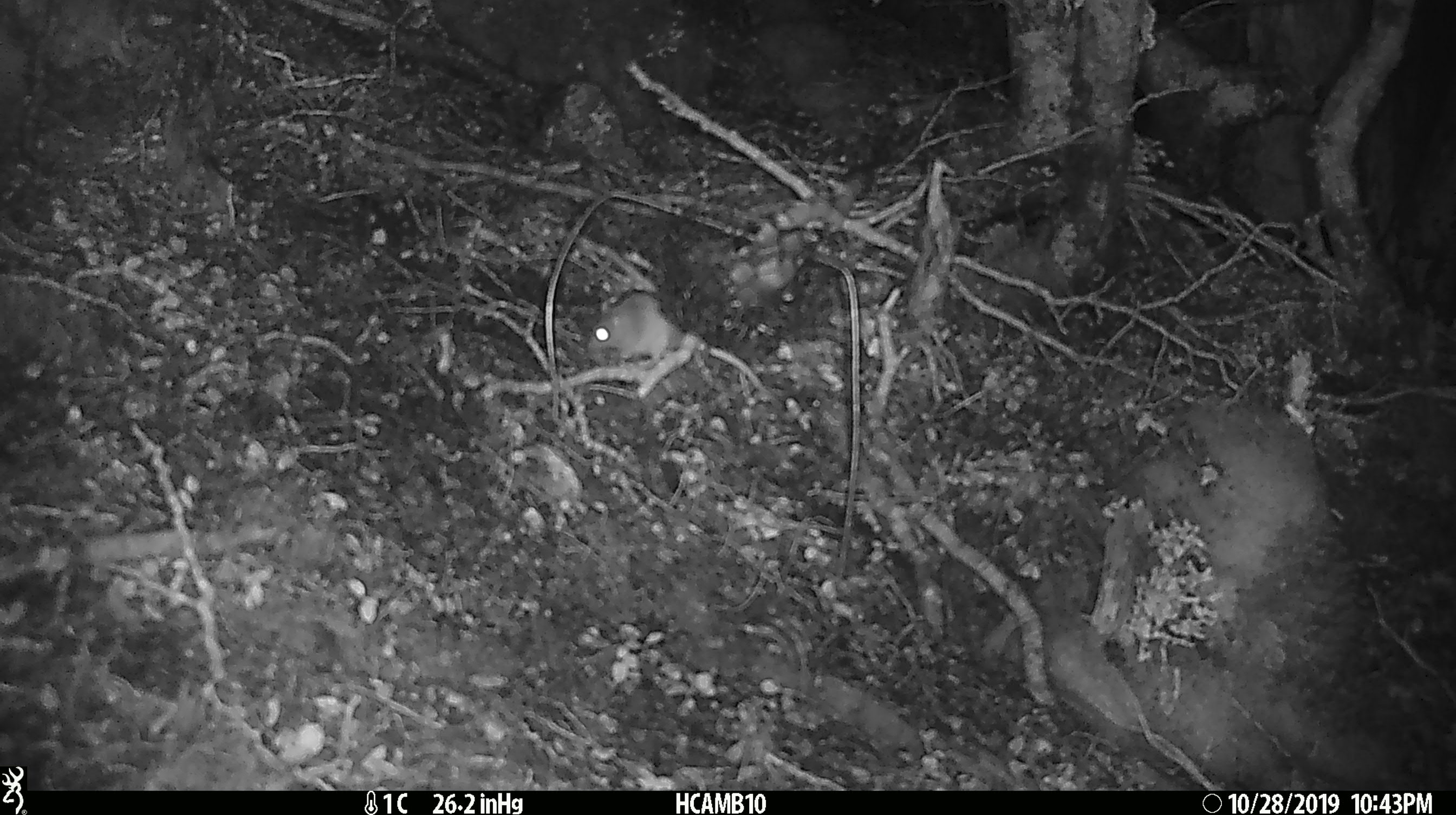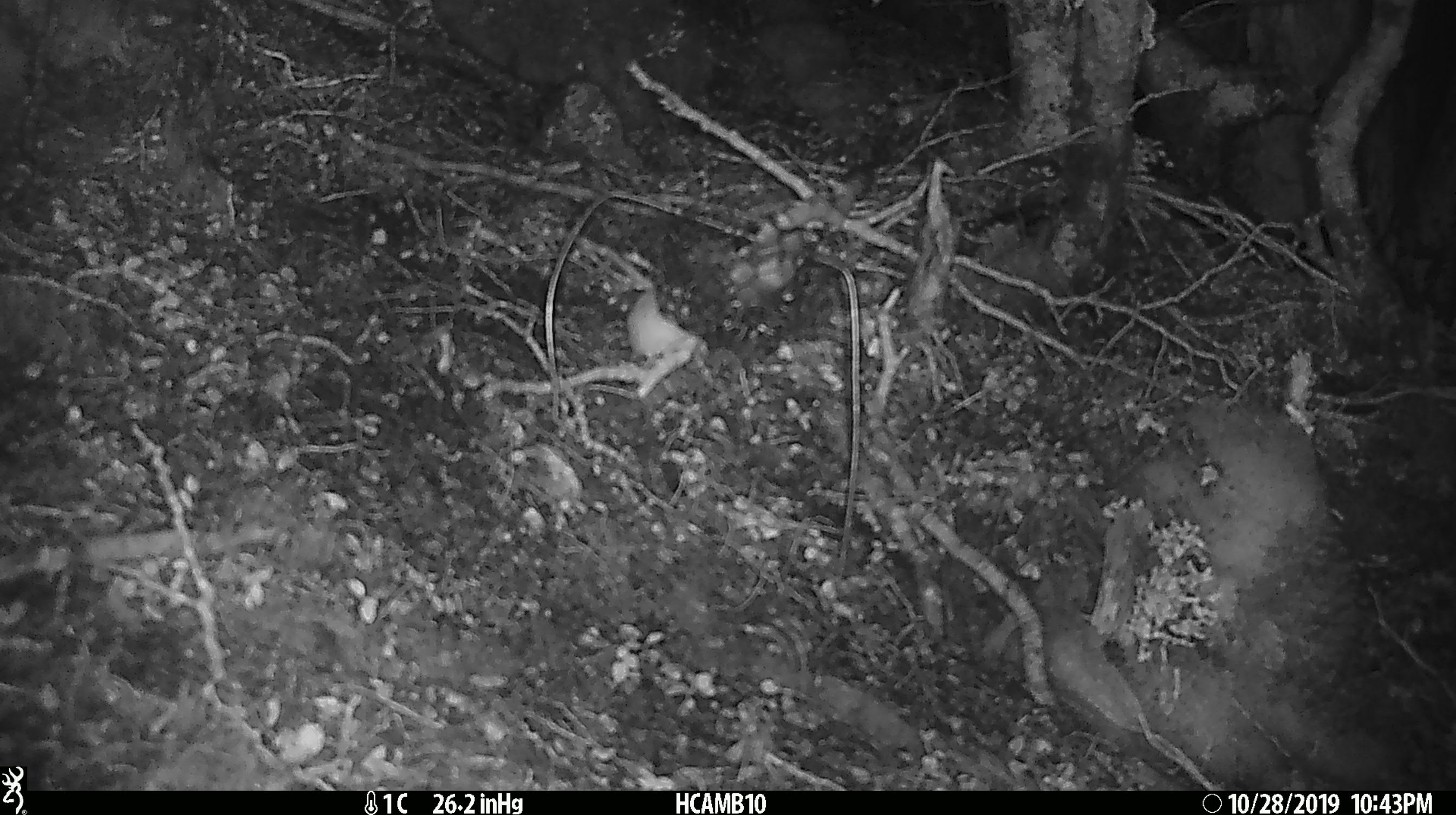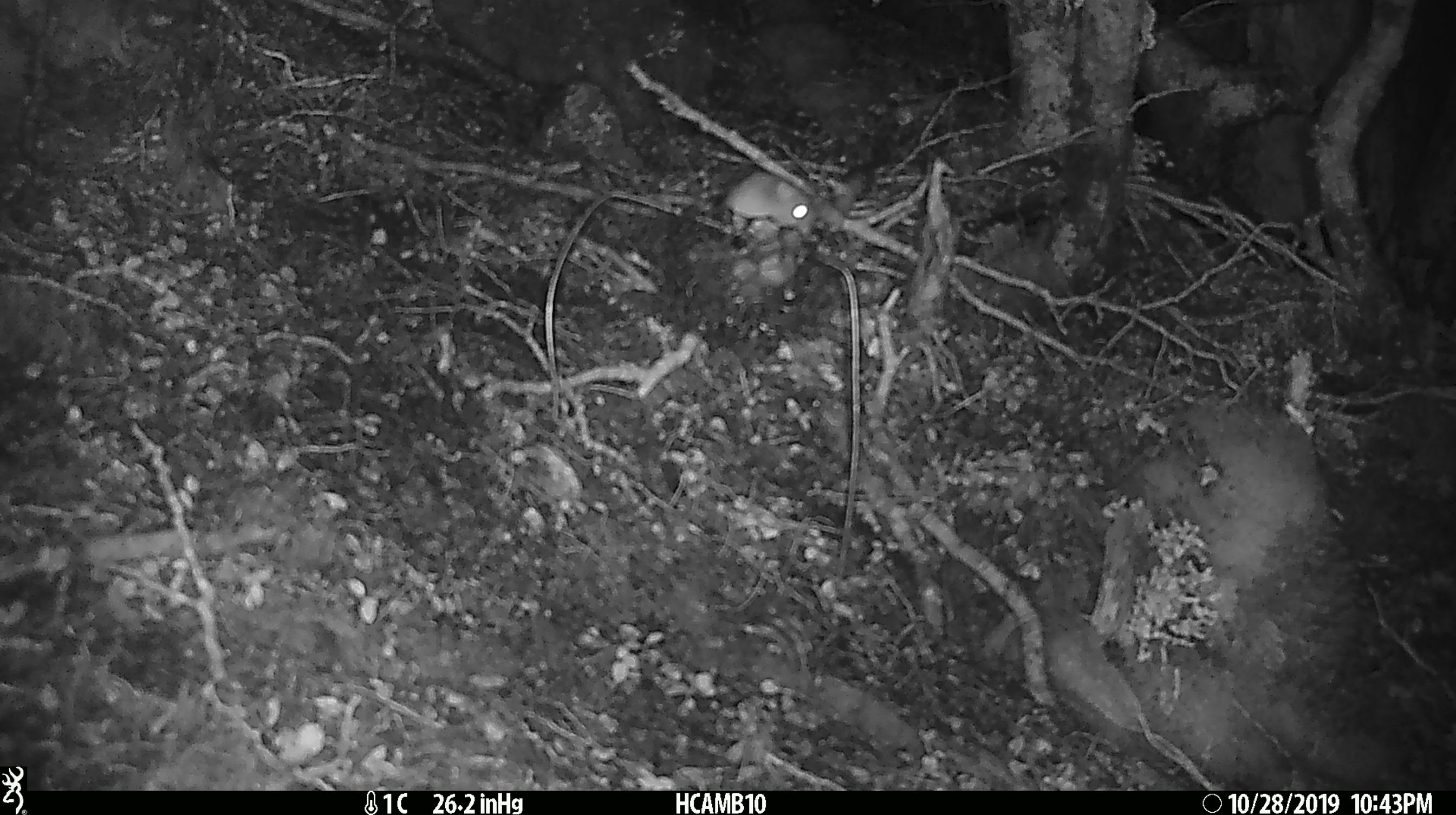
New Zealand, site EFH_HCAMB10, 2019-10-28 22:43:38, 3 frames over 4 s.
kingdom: Animalia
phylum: Chordata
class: Mammalia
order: Rodentia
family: Muridae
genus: Mus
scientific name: Mus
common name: mouse